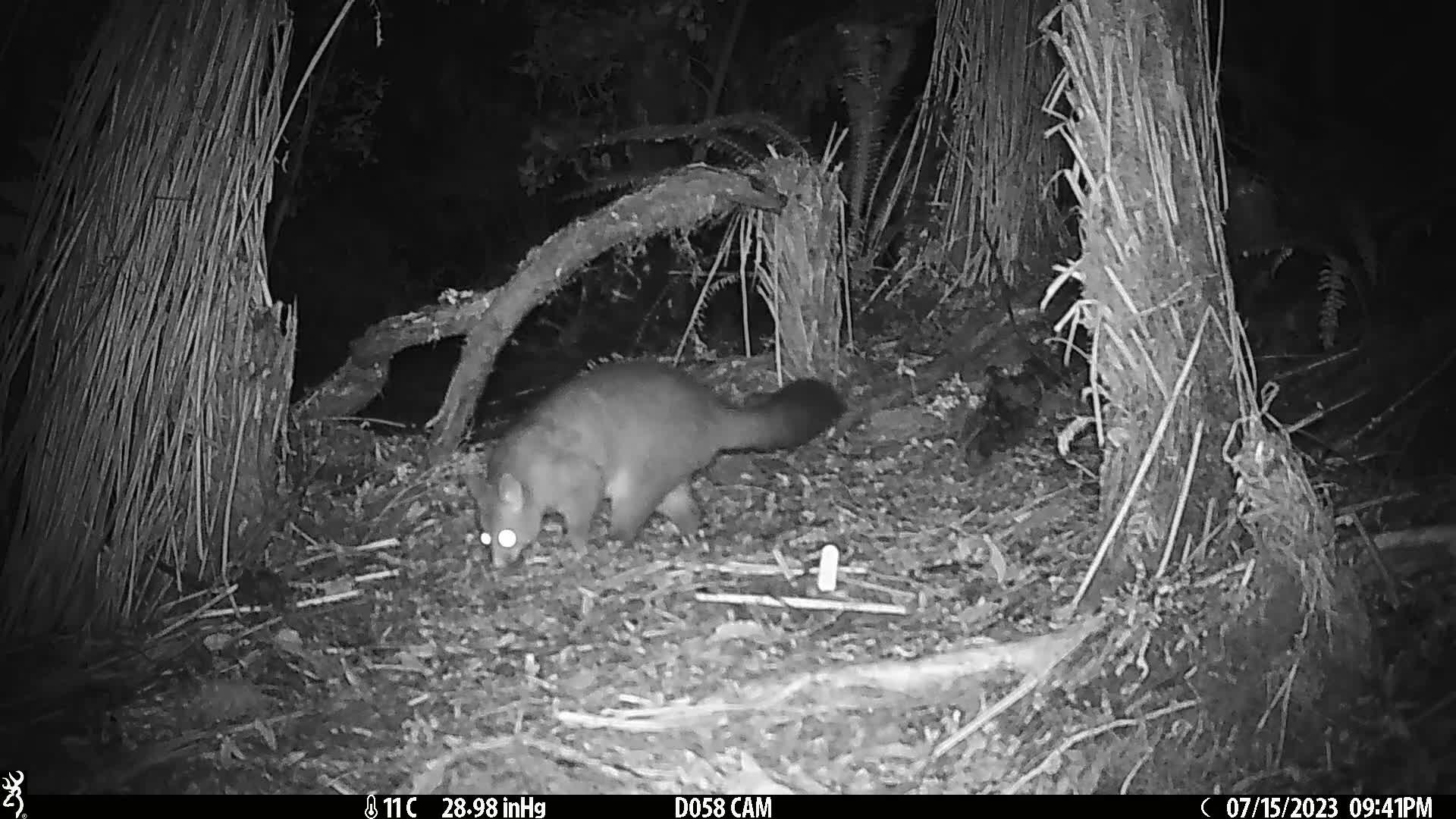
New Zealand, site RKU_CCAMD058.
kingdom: Animalia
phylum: Chordata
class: Mammalia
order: Diprotodontia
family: Phalangeridae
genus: Trichosurus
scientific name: Trichosurus vulpecula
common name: common brushtail possum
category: possum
Possum (common brushtail possum) (Trichosurus vulpecula).